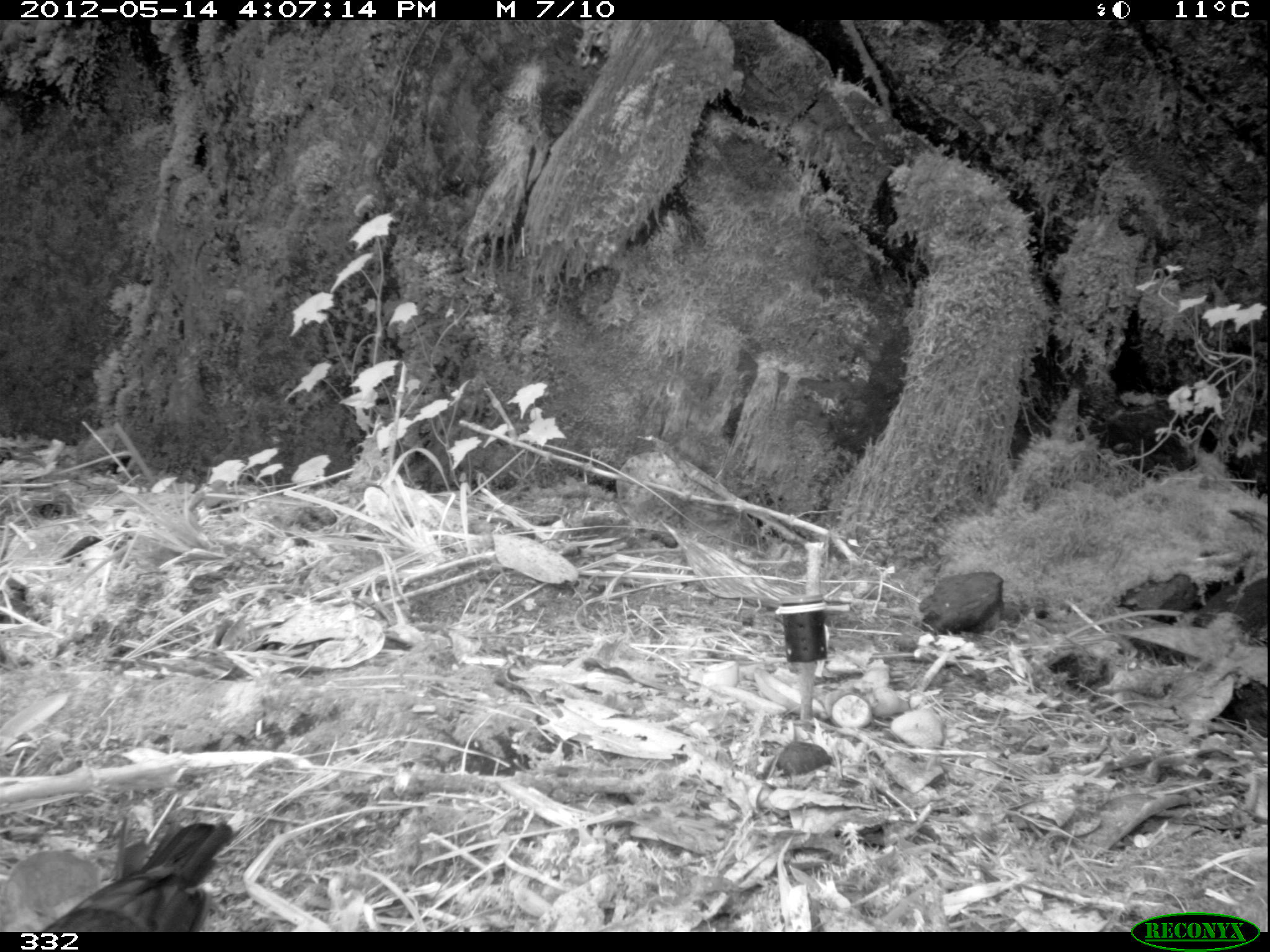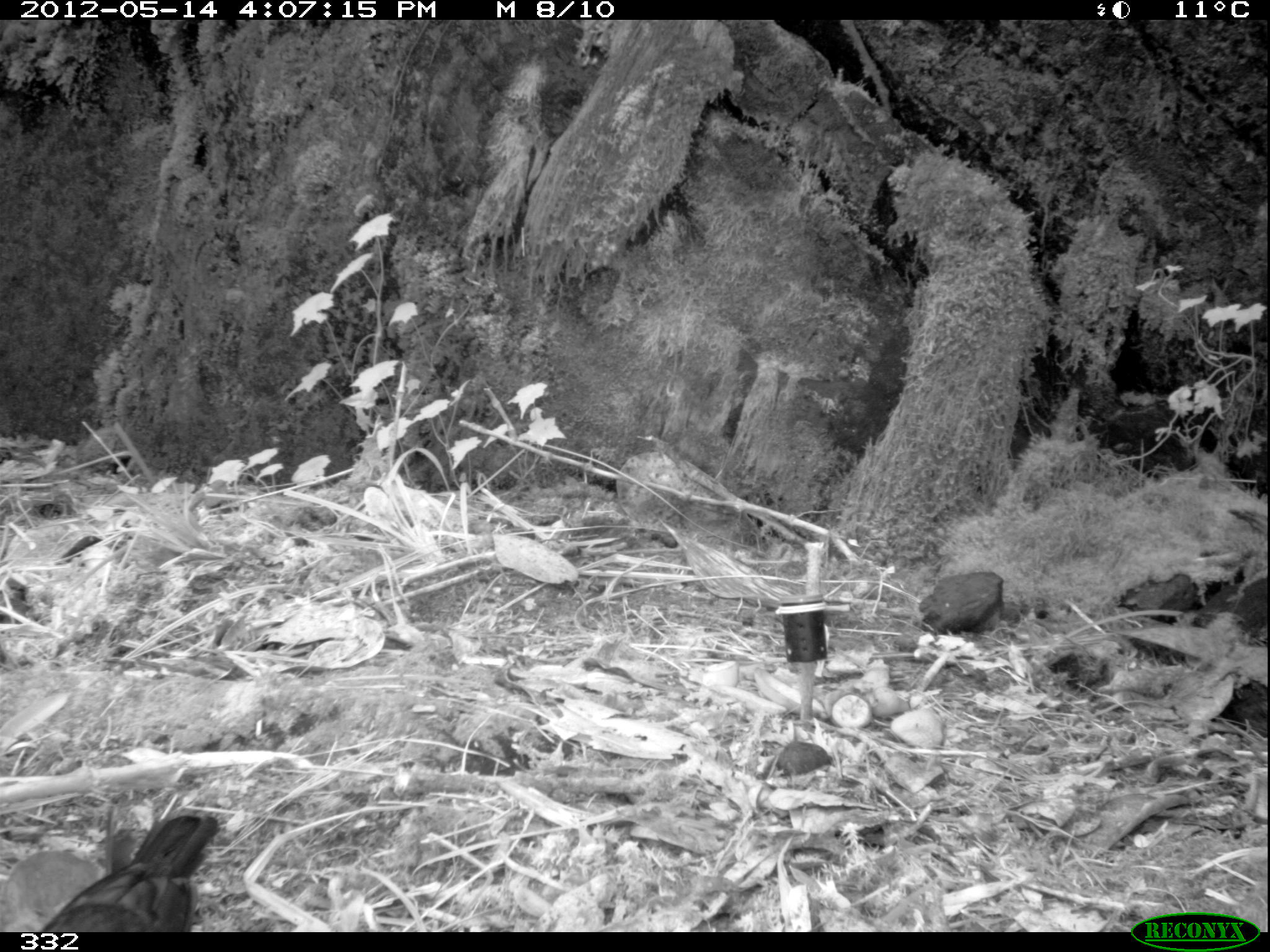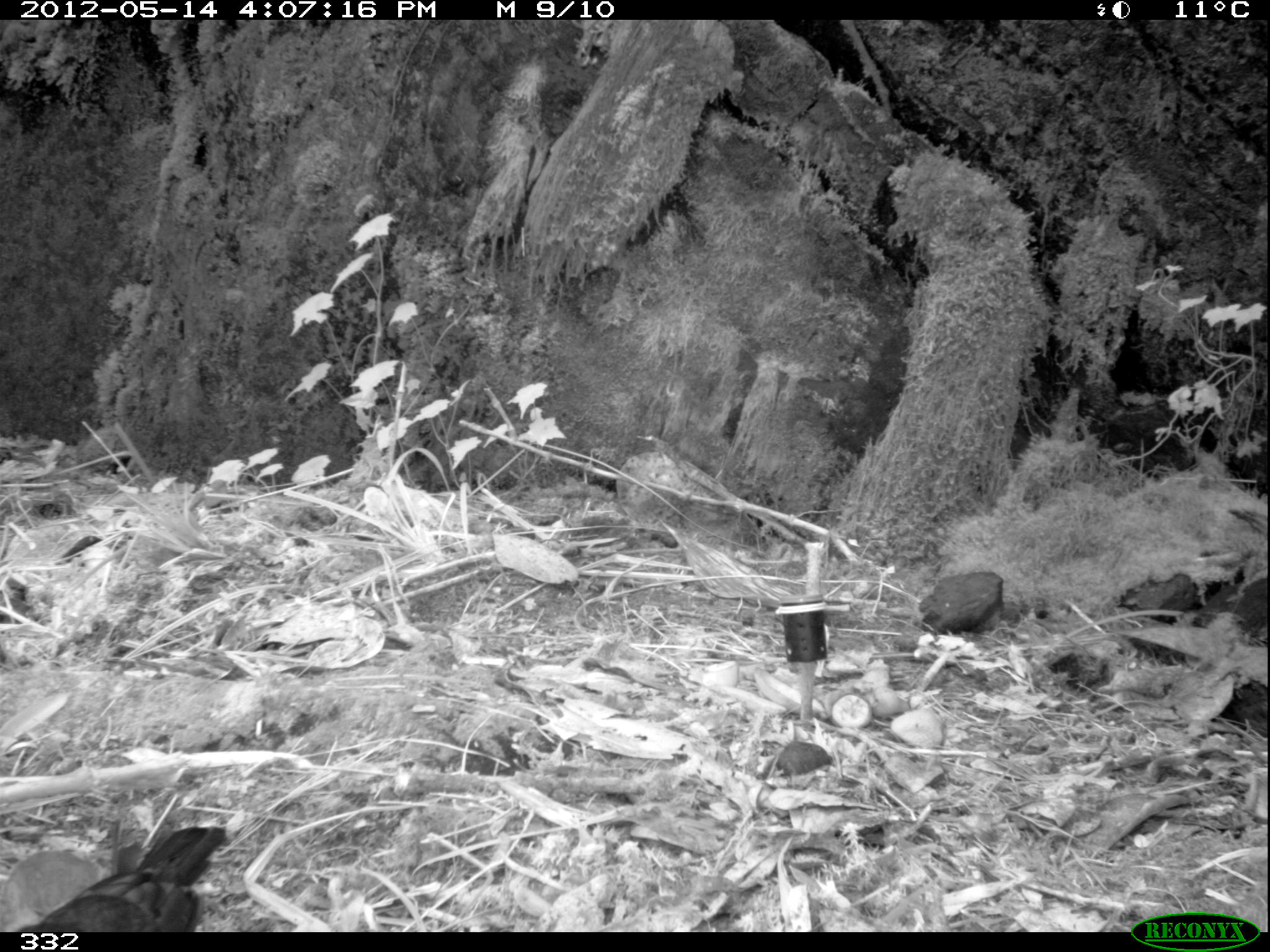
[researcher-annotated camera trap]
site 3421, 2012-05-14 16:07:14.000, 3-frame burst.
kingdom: Animalia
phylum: Chordata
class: Aves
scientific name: Aves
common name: bird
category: unknown bird